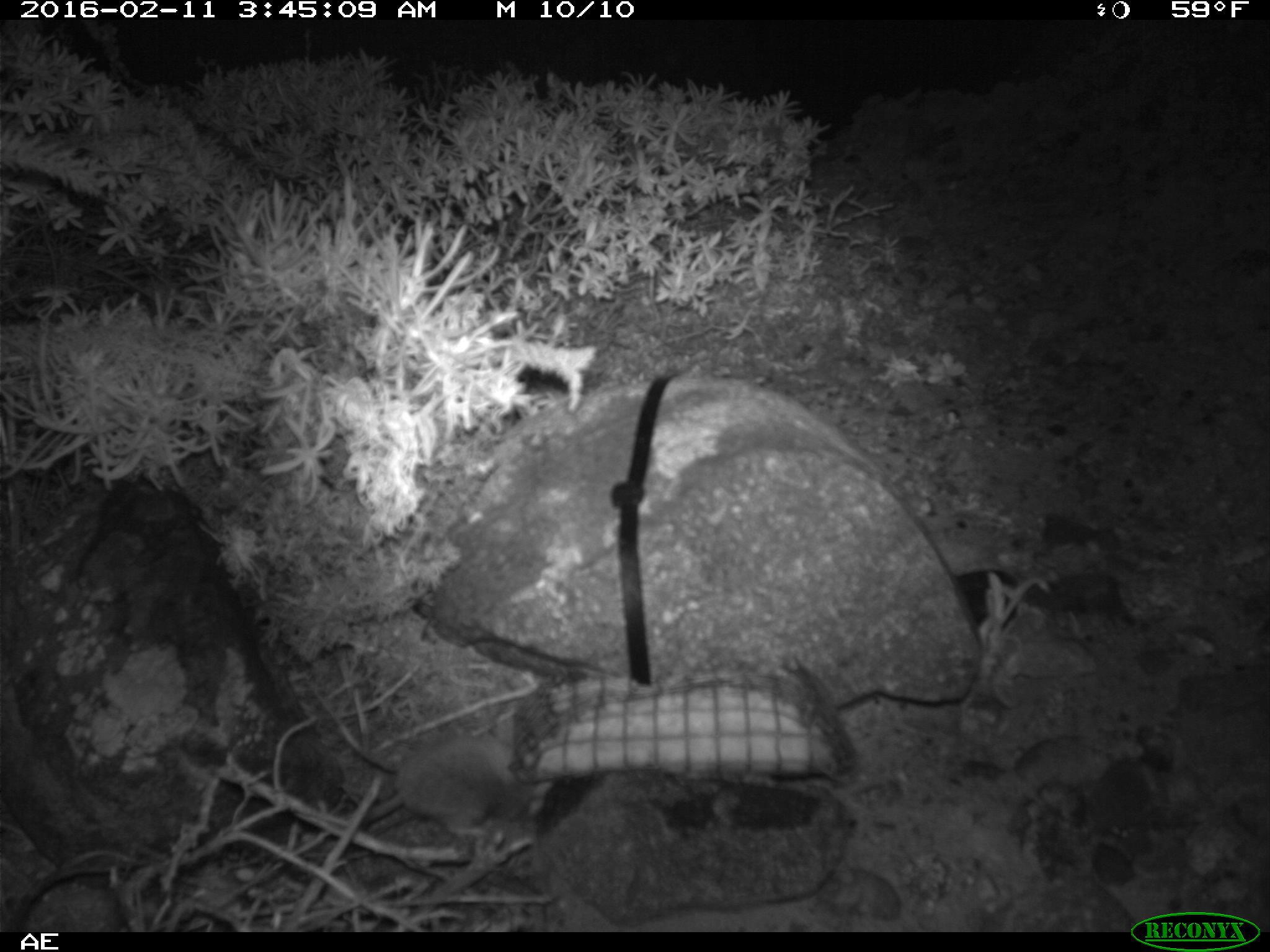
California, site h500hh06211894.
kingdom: Animalia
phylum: Chordata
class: Mammalia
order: Rodentia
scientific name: Rodentia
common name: rodent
Rodent (Rodentia).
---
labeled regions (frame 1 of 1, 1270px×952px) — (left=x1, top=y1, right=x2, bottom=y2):
rodent: (left=322, top=738, right=553, bottom=836)